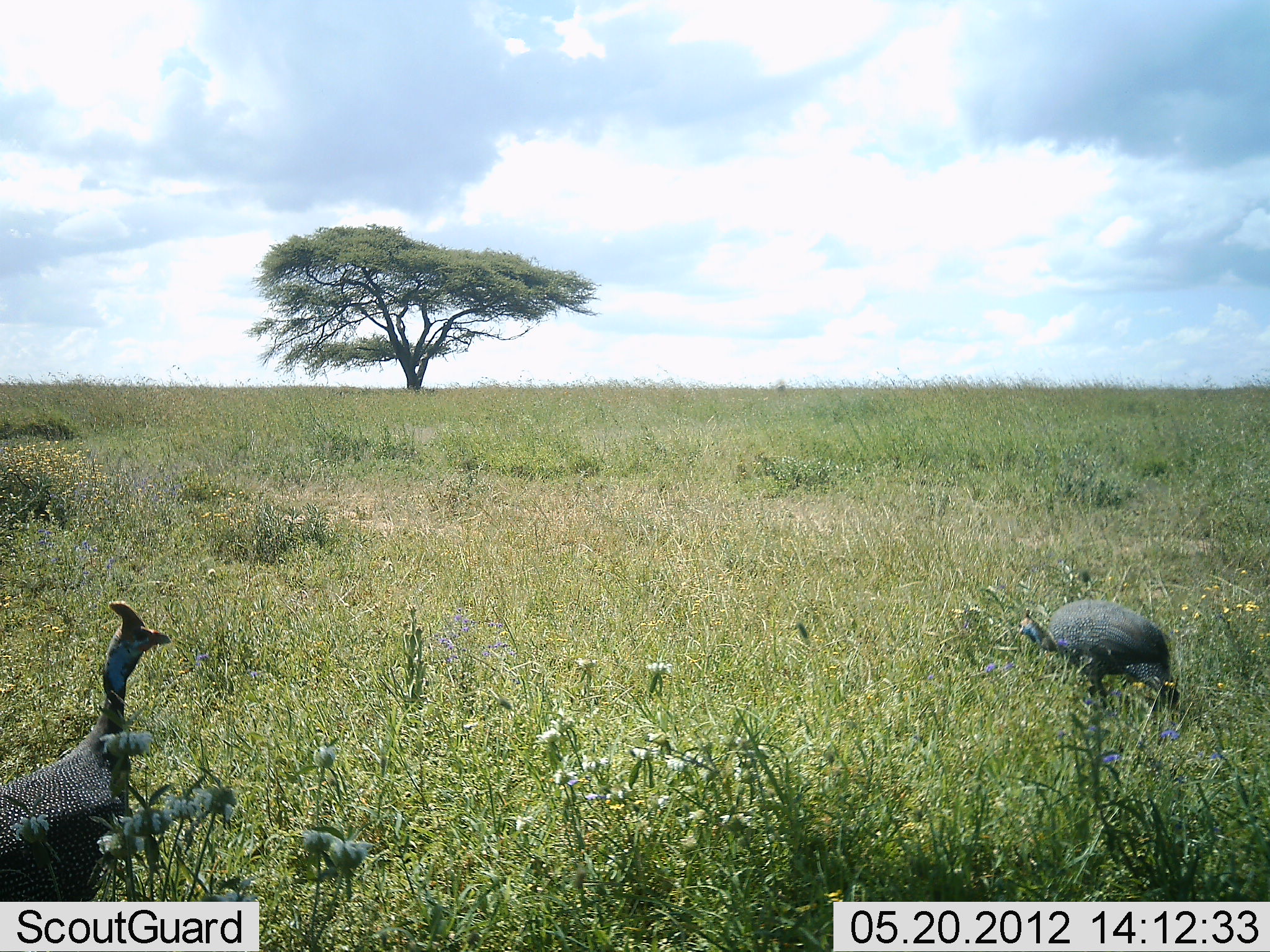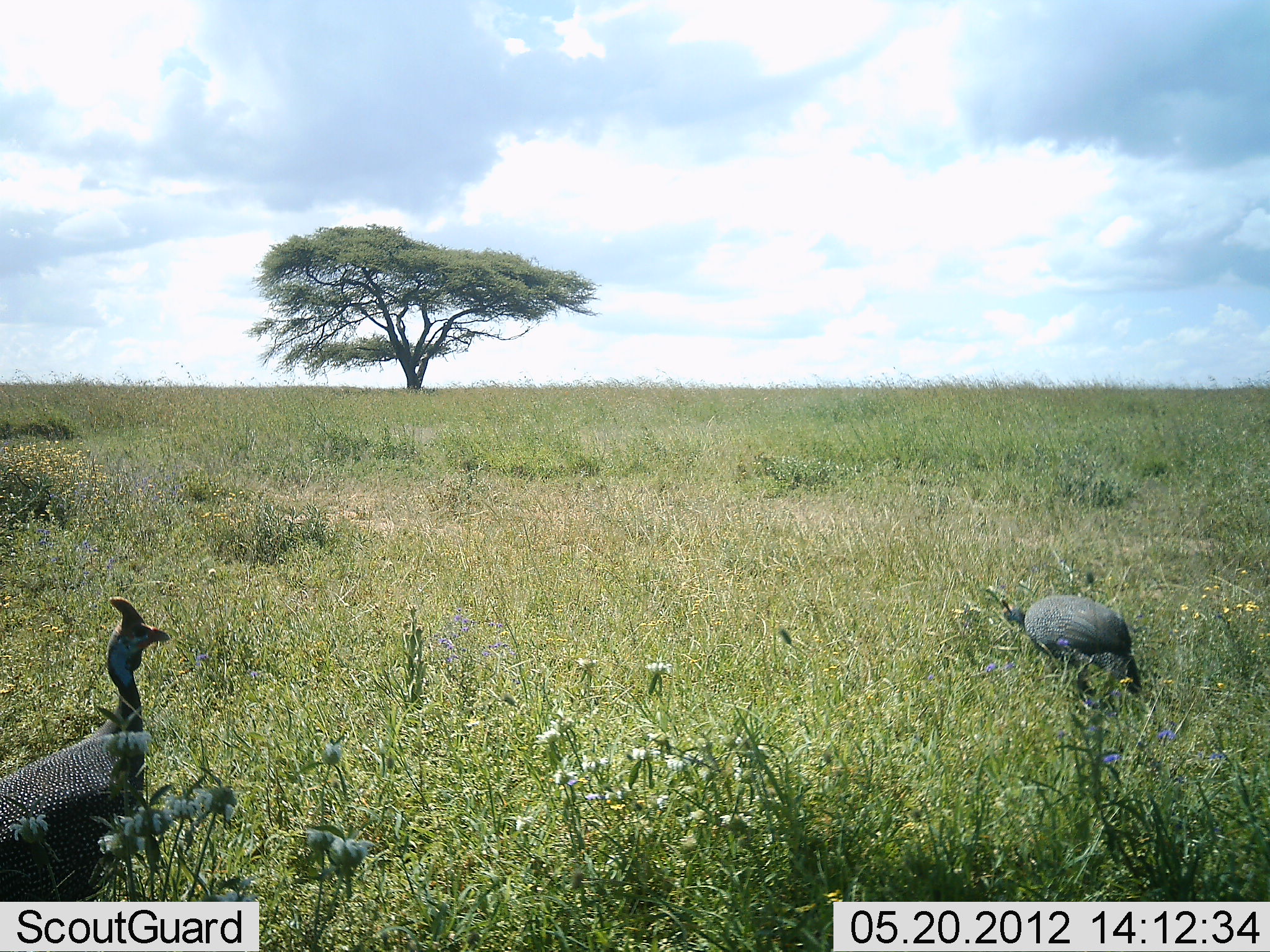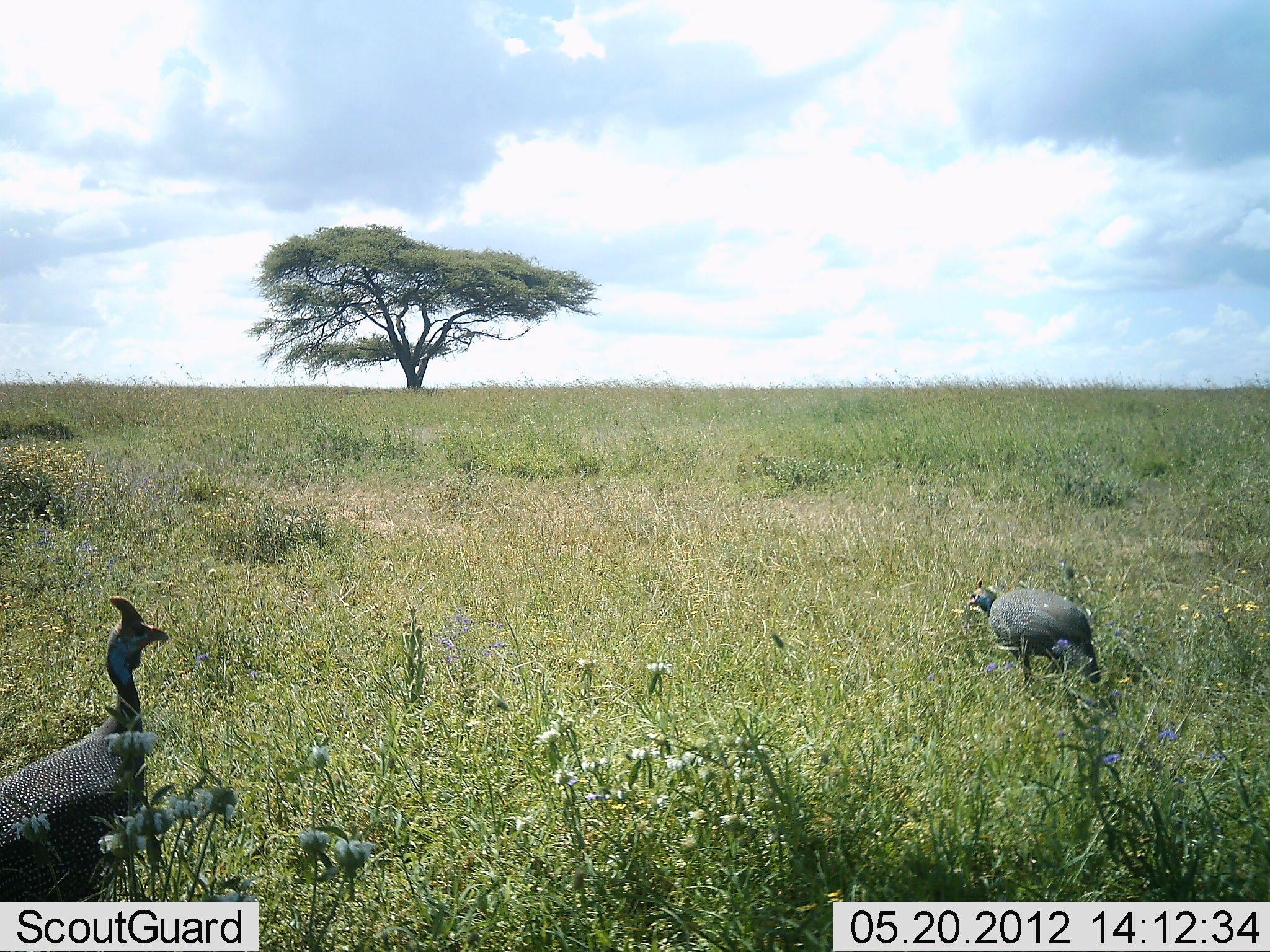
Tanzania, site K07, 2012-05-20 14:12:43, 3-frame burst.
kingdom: Animalia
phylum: Chordata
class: Aves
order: Galliformes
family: Numididae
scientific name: Numididae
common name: guinea fowl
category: guineafowl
Guineafowl (guinea fowl) (Numididae), count 2. Behavior (volunteer vote fractions): standing 62%, resting 0%, moving 62%, interacting 0%. Young present (vote fraction): 0%. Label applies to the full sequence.